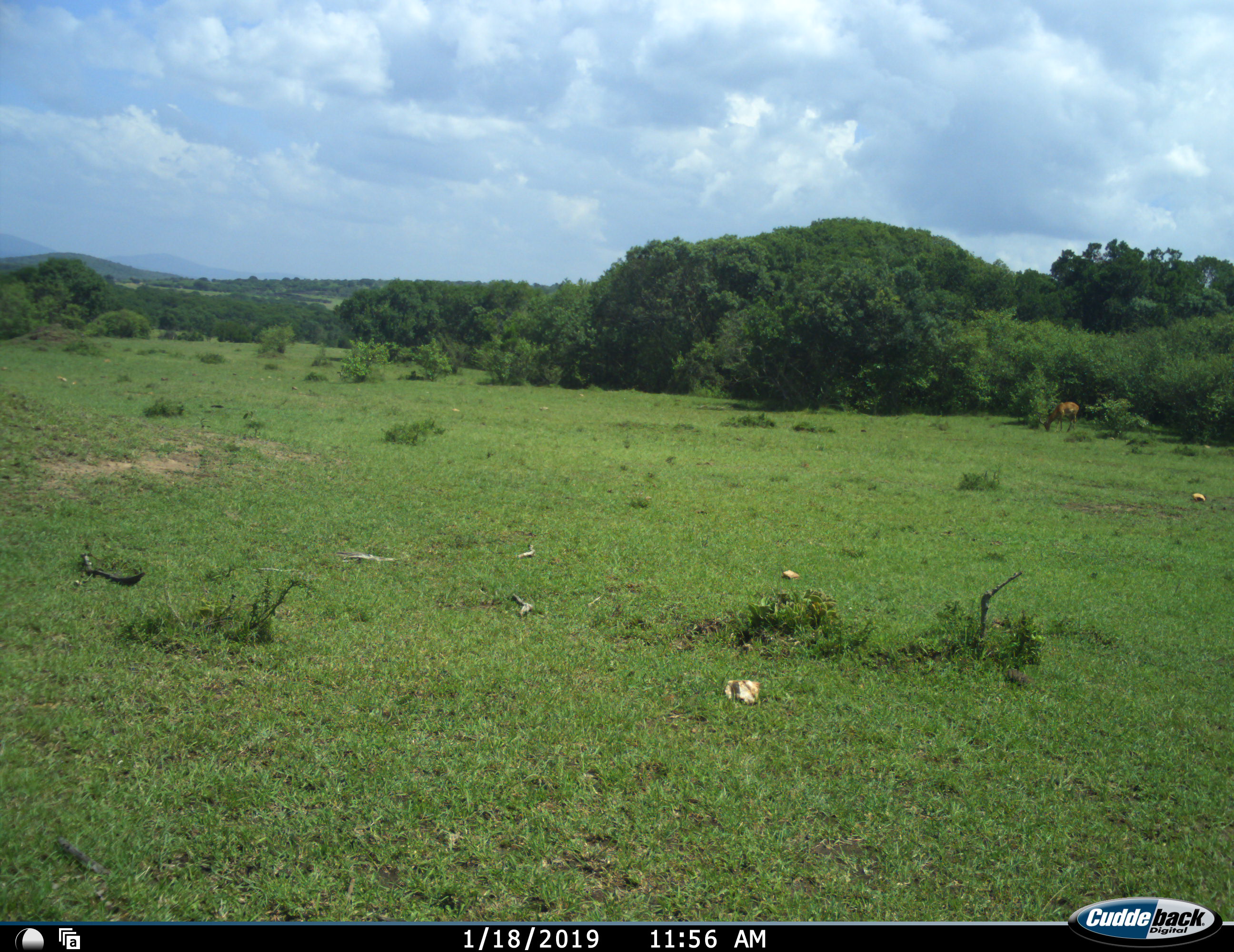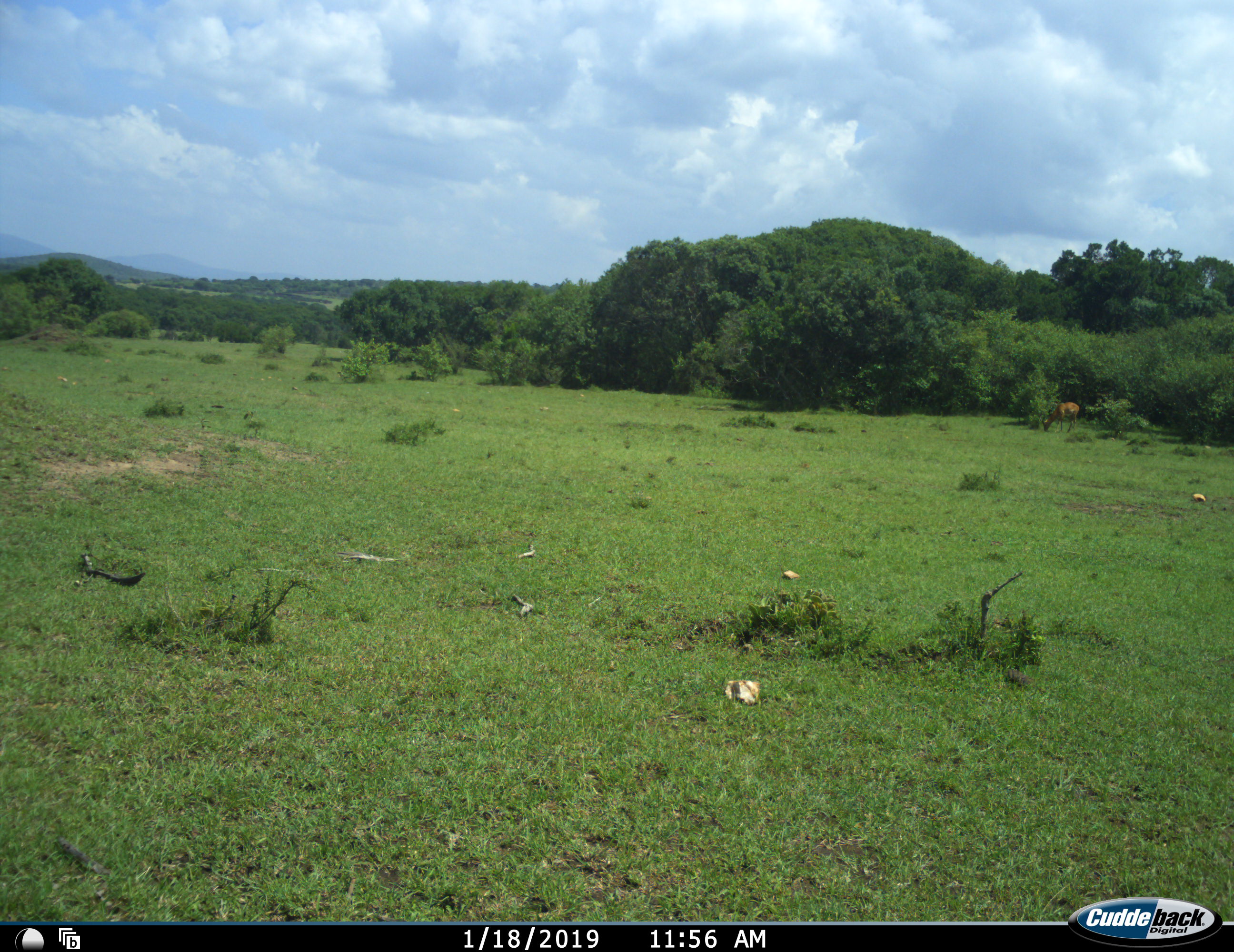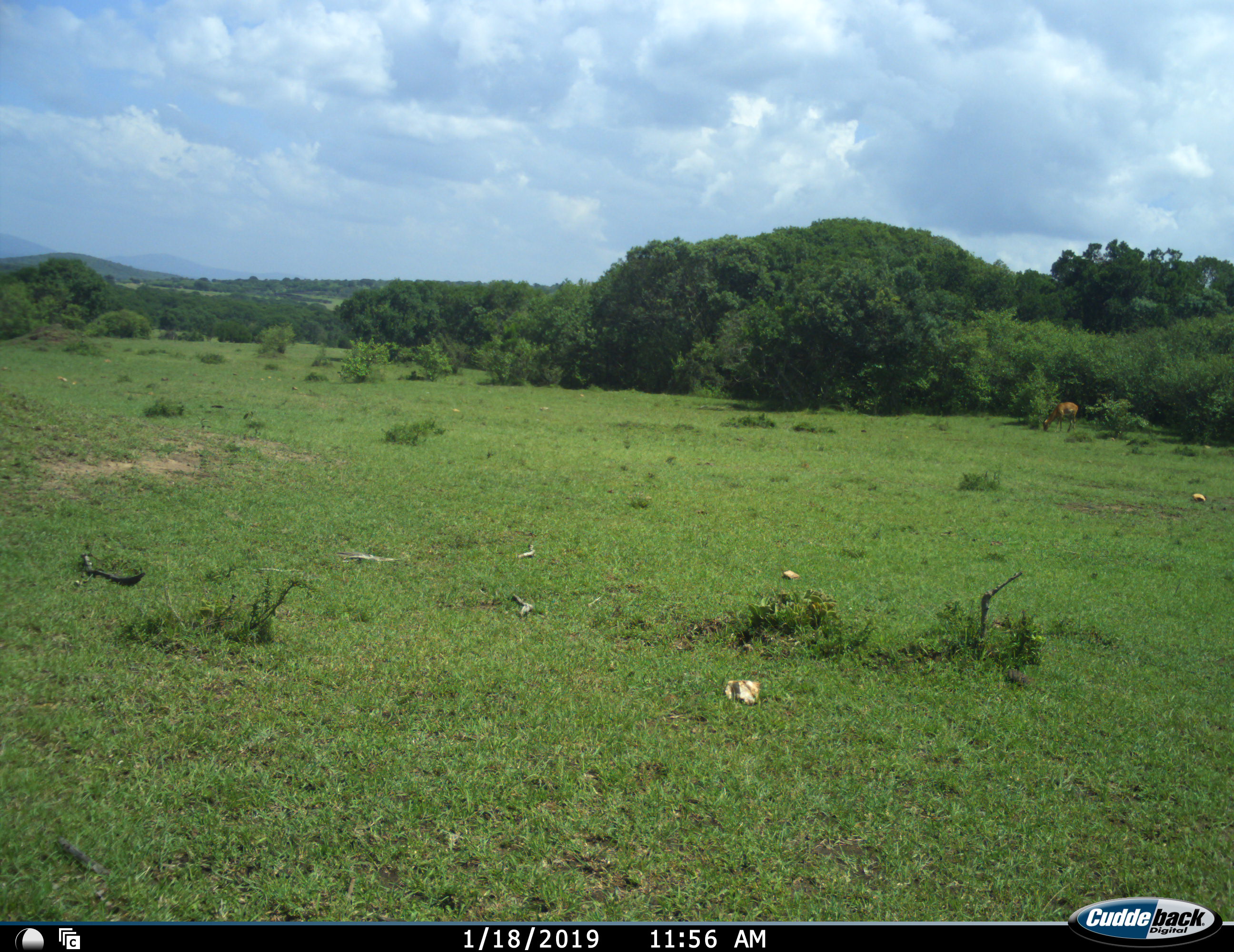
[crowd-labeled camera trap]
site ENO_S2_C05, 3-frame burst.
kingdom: Animalia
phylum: Chordata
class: Mammalia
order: Artiodactyla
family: Bovidae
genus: Aepyceros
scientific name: Aepyceros melampus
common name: impala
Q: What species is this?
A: Impala (Aepyceros melampus).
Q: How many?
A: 1.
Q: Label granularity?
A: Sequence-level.